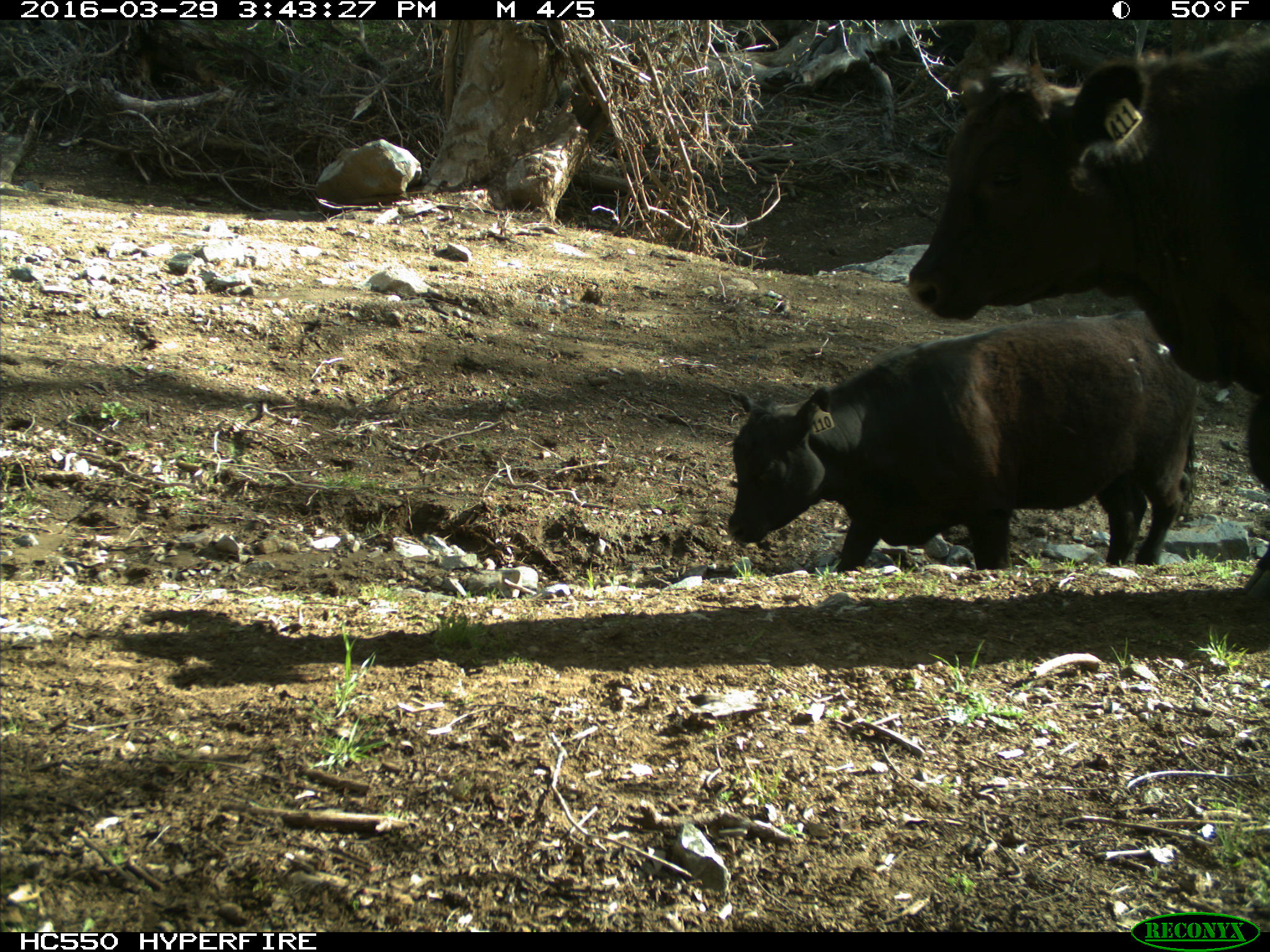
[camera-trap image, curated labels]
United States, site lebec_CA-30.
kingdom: Animalia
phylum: Chordata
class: Mammalia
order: Artiodactyla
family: Bovidae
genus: Bos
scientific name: Bos taurus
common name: domestic cow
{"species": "Bos taurus (domestic cow)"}